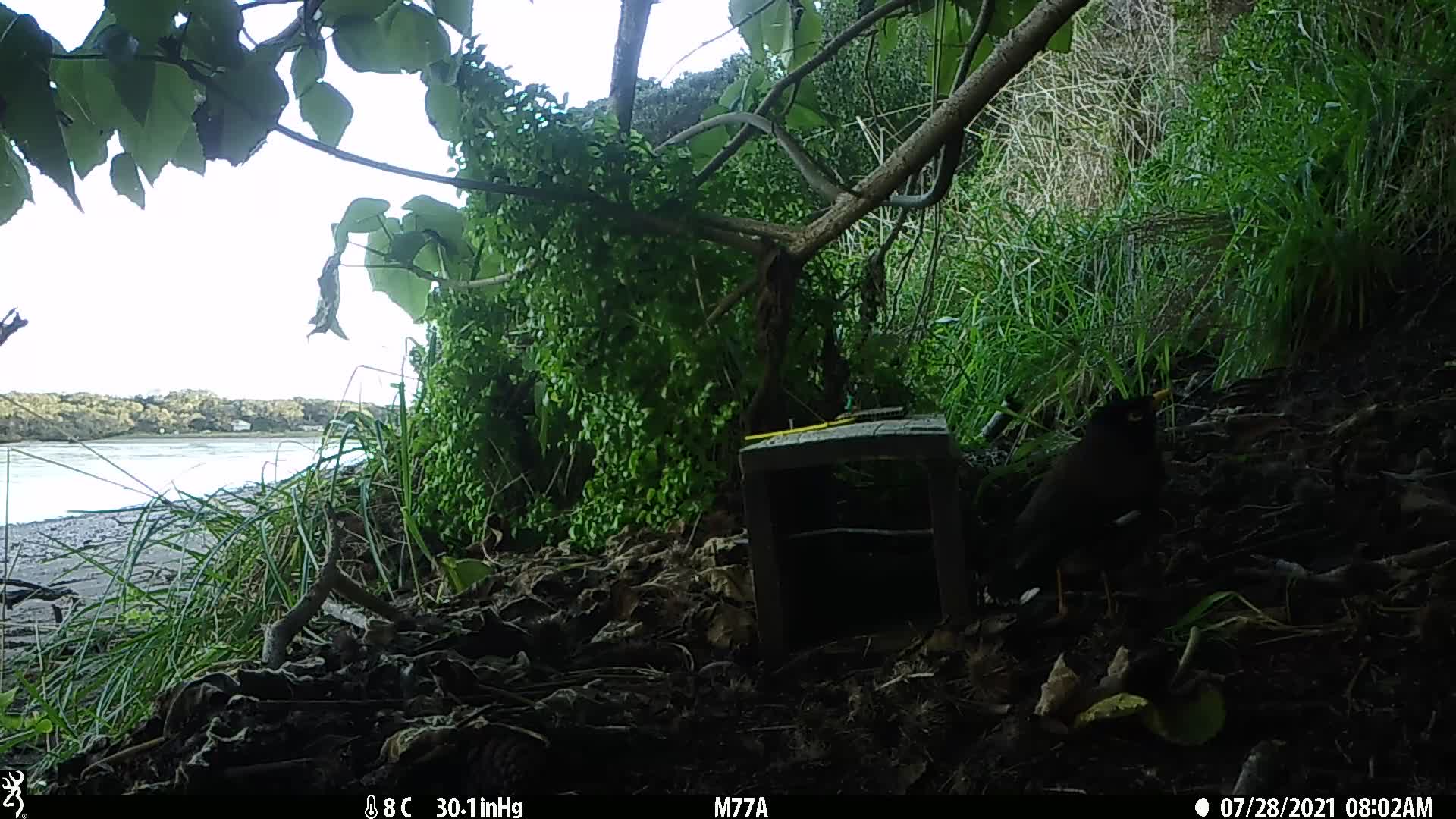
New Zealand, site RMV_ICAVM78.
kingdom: Animalia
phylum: Chordata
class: Aves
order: Passeriformes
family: Sturnidae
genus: Acridotheres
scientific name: Acridotheres tristis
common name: common myna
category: myna